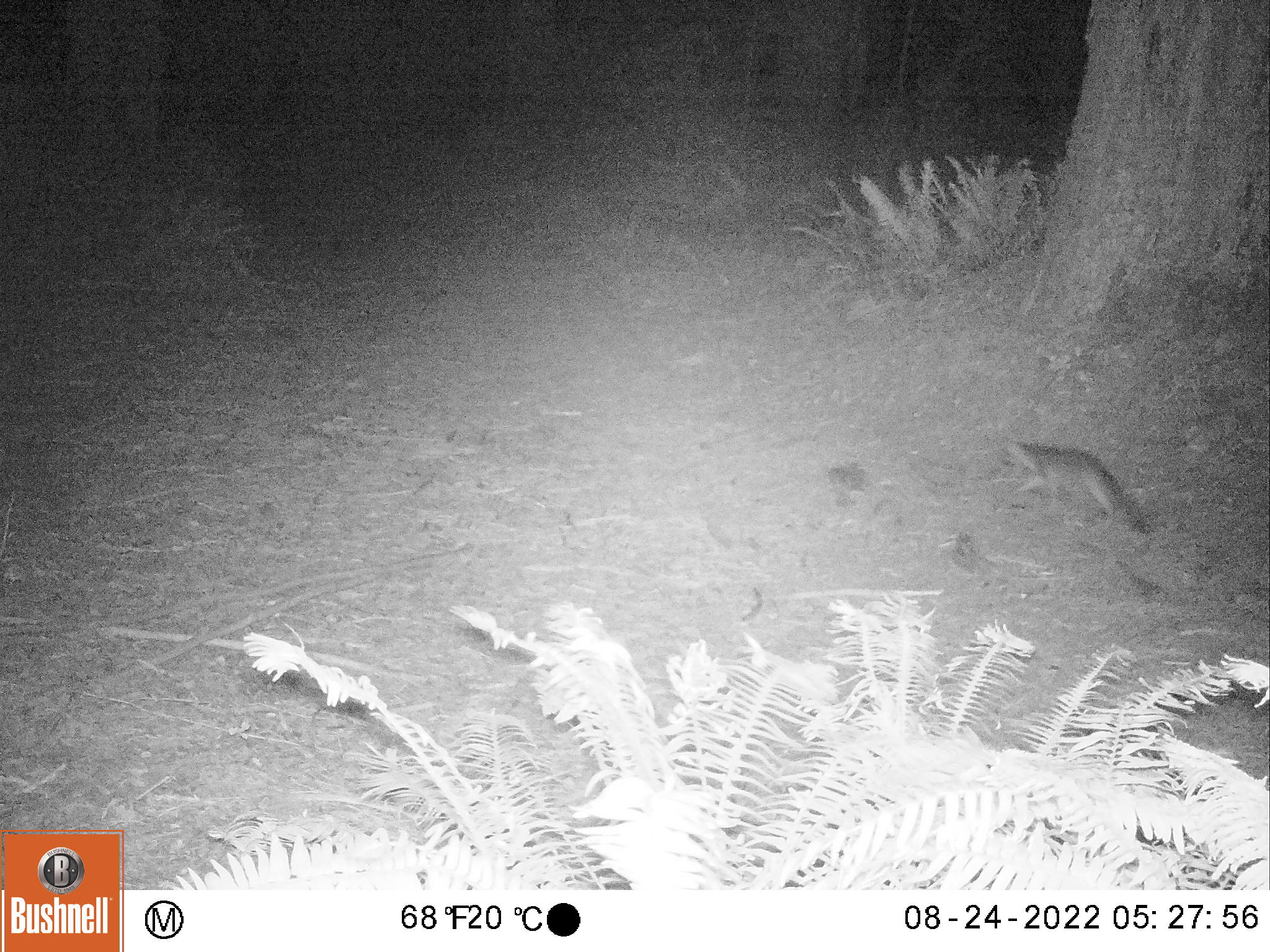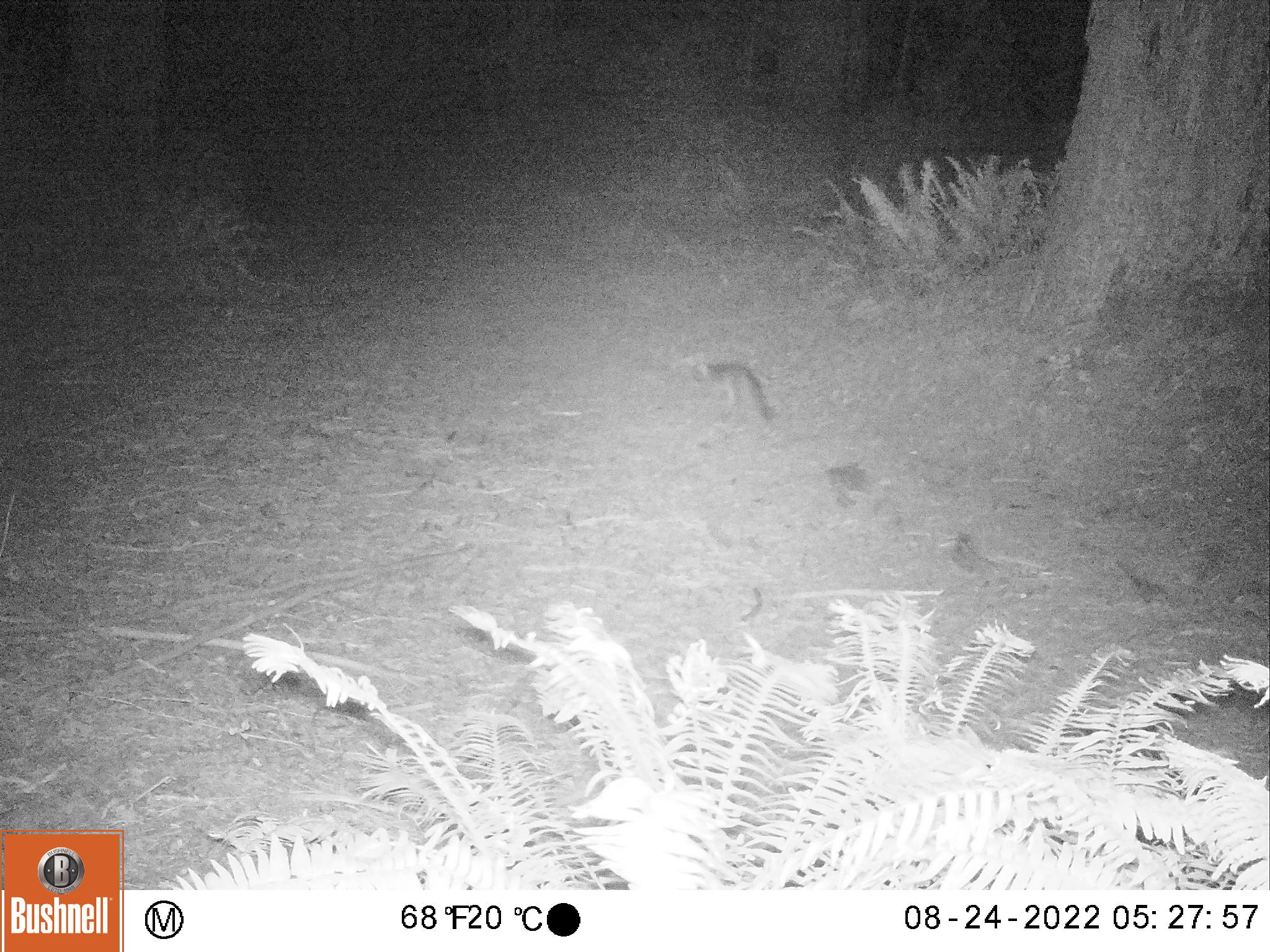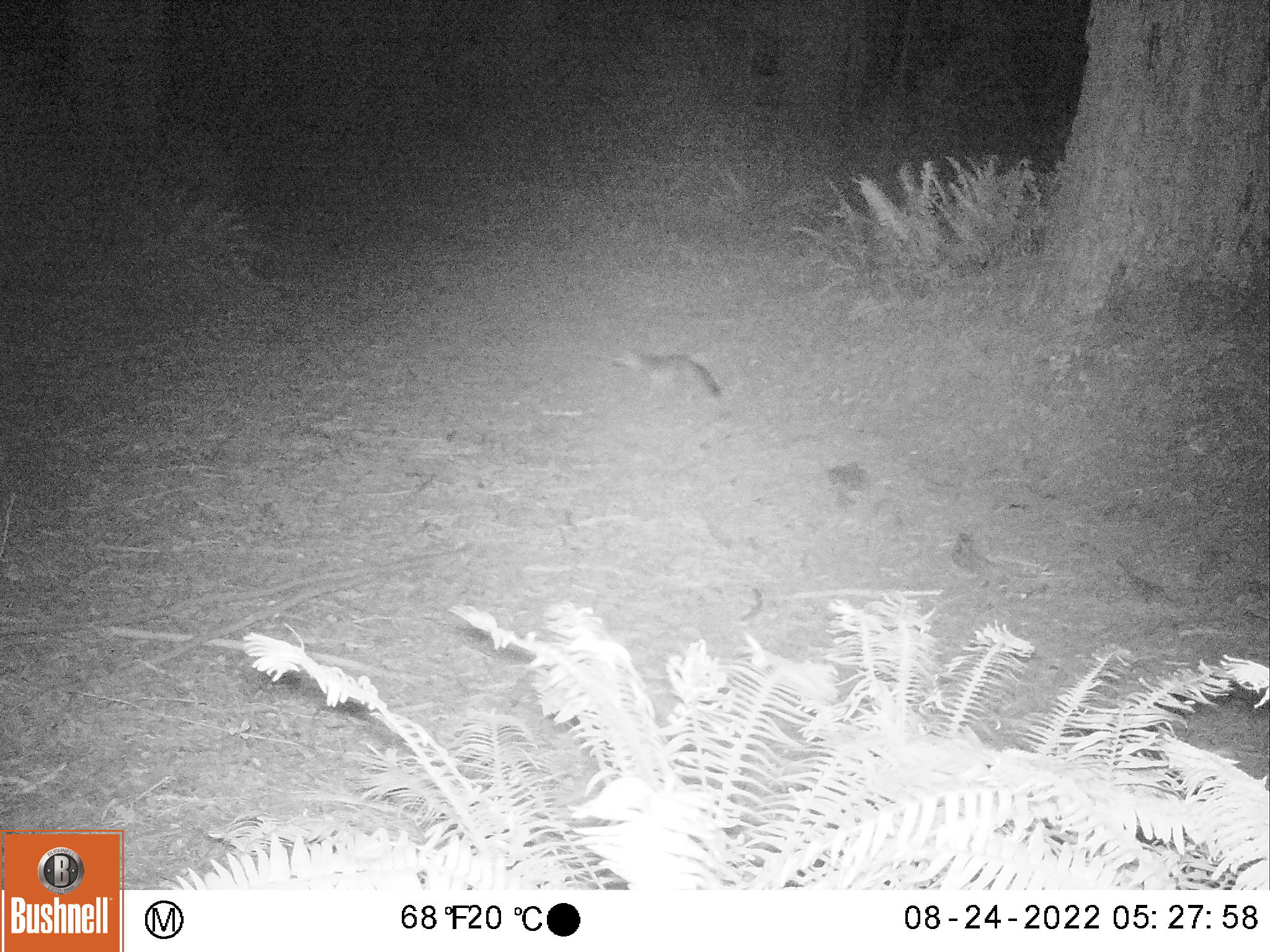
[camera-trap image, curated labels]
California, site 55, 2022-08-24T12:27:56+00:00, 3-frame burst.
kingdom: Animalia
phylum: Chordata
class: Mammalia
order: Carnivora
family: Canidae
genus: Urocyon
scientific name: Urocyon cinereoargenteus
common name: gray fox